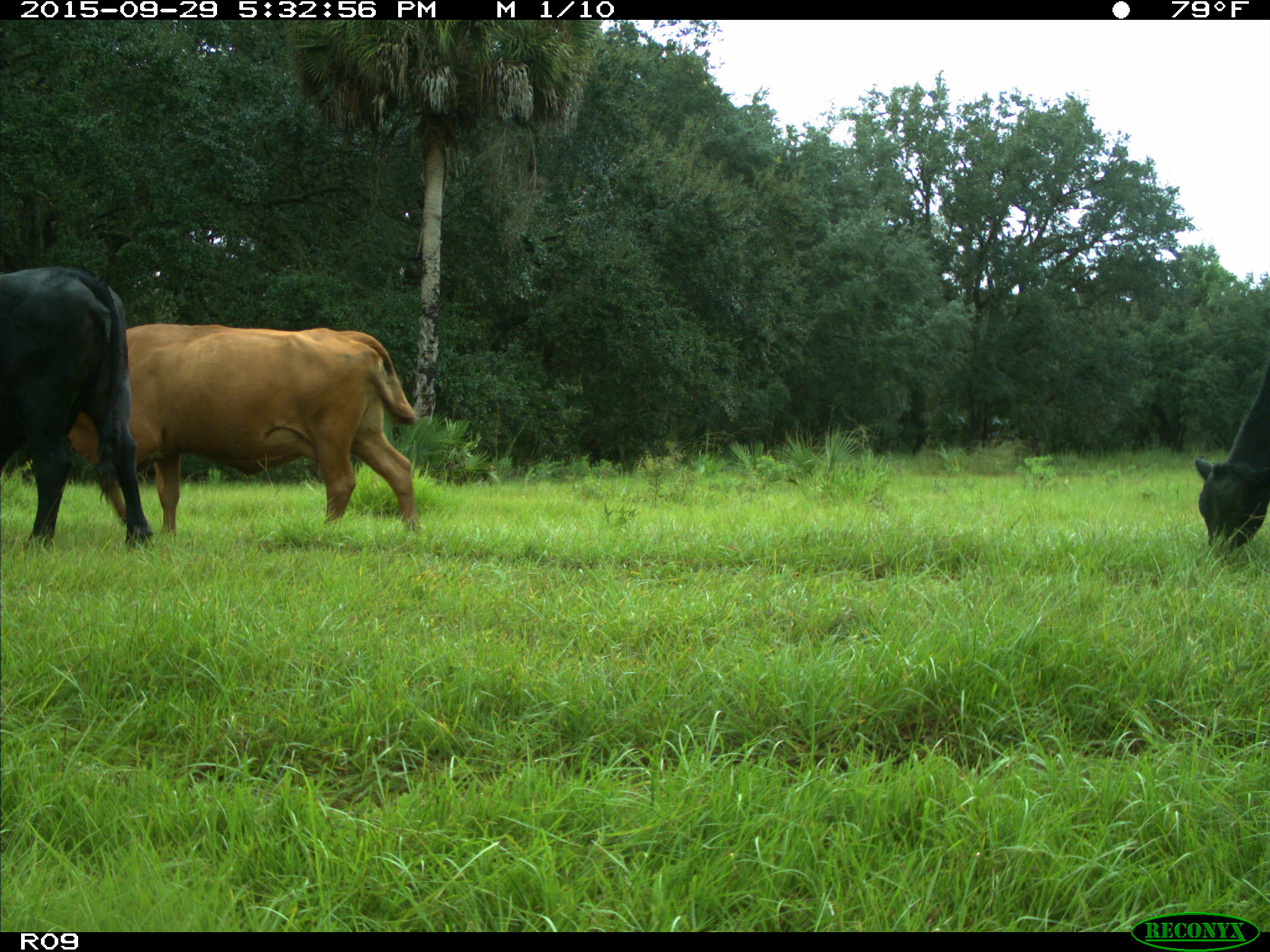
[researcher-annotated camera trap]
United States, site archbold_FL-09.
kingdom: Animalia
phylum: Chordata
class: Mammalia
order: Artiodactyla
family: Bovidae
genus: Bos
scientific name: Bos taurus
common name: domestic cow